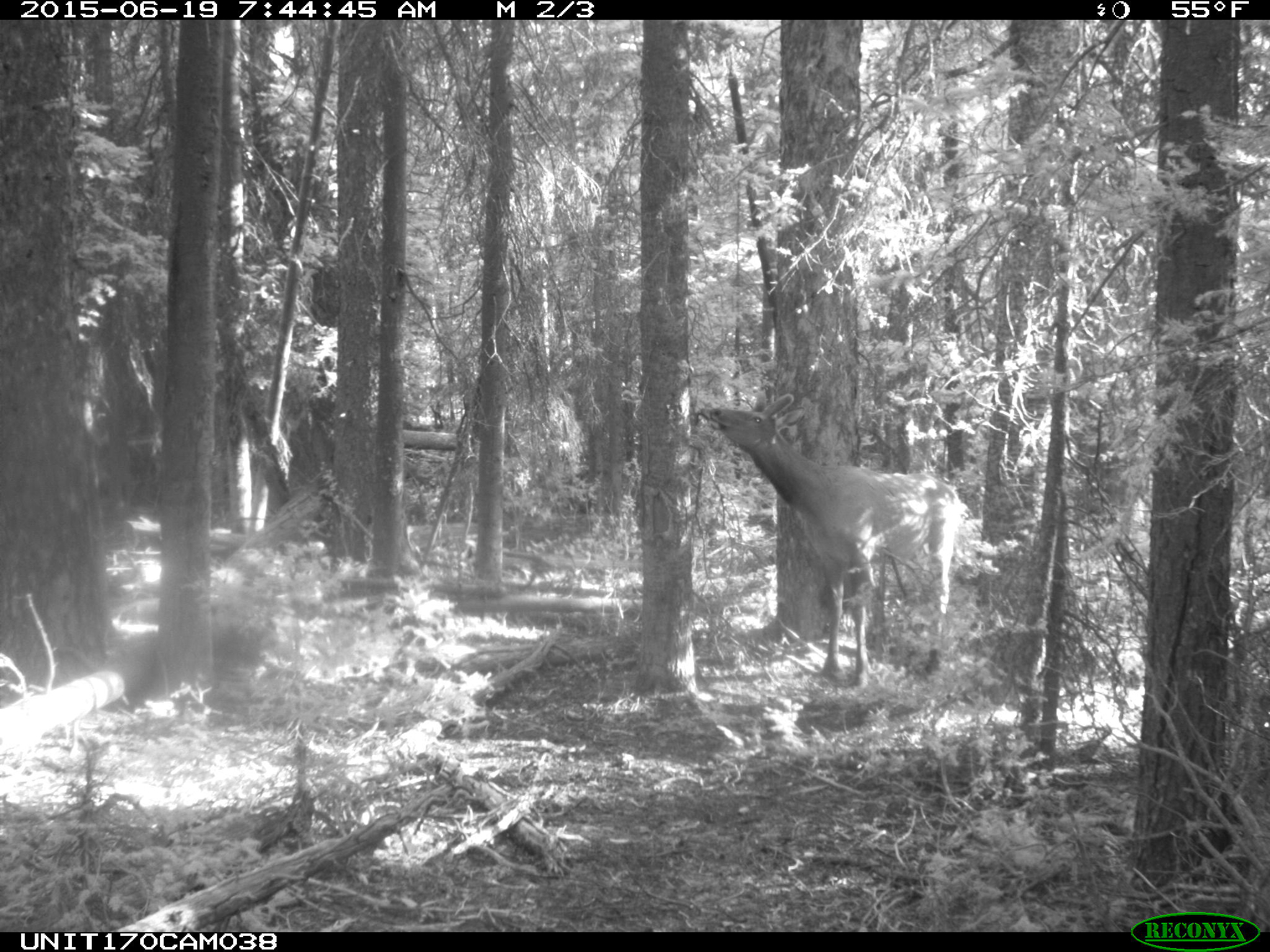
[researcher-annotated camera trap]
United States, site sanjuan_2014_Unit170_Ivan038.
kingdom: Animalia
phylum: Chordata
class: Mammalia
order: Artiodactyla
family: Cervidae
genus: Cervus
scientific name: Cervus elaphus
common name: red deer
Cervus elaphus (red deer).